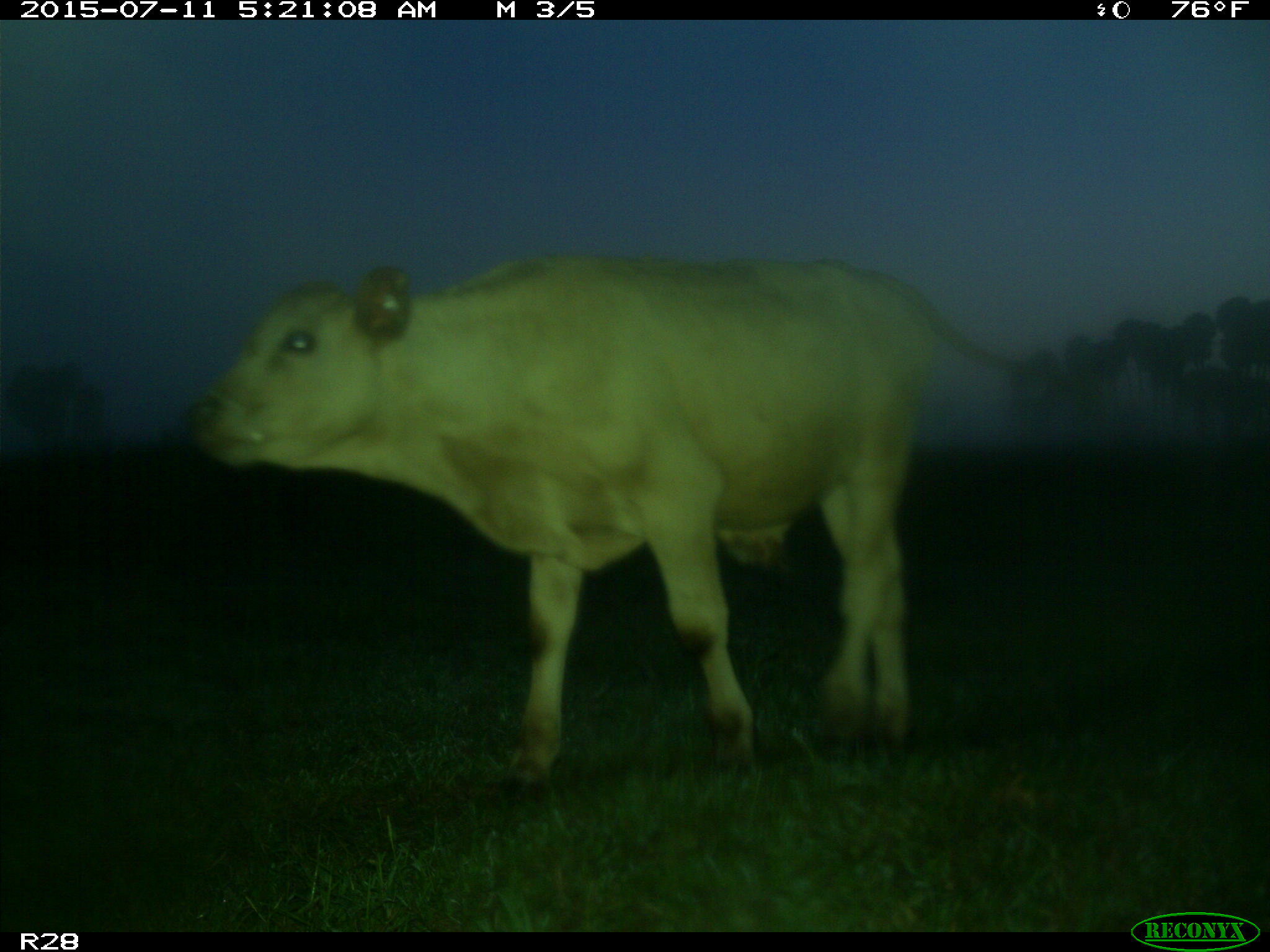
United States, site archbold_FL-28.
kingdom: Animalia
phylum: Chordata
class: Mammalia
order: Artiodactyla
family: Bovidae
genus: Bos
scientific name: Bos taurus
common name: domestic cow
Bos taurus (domestic cow).